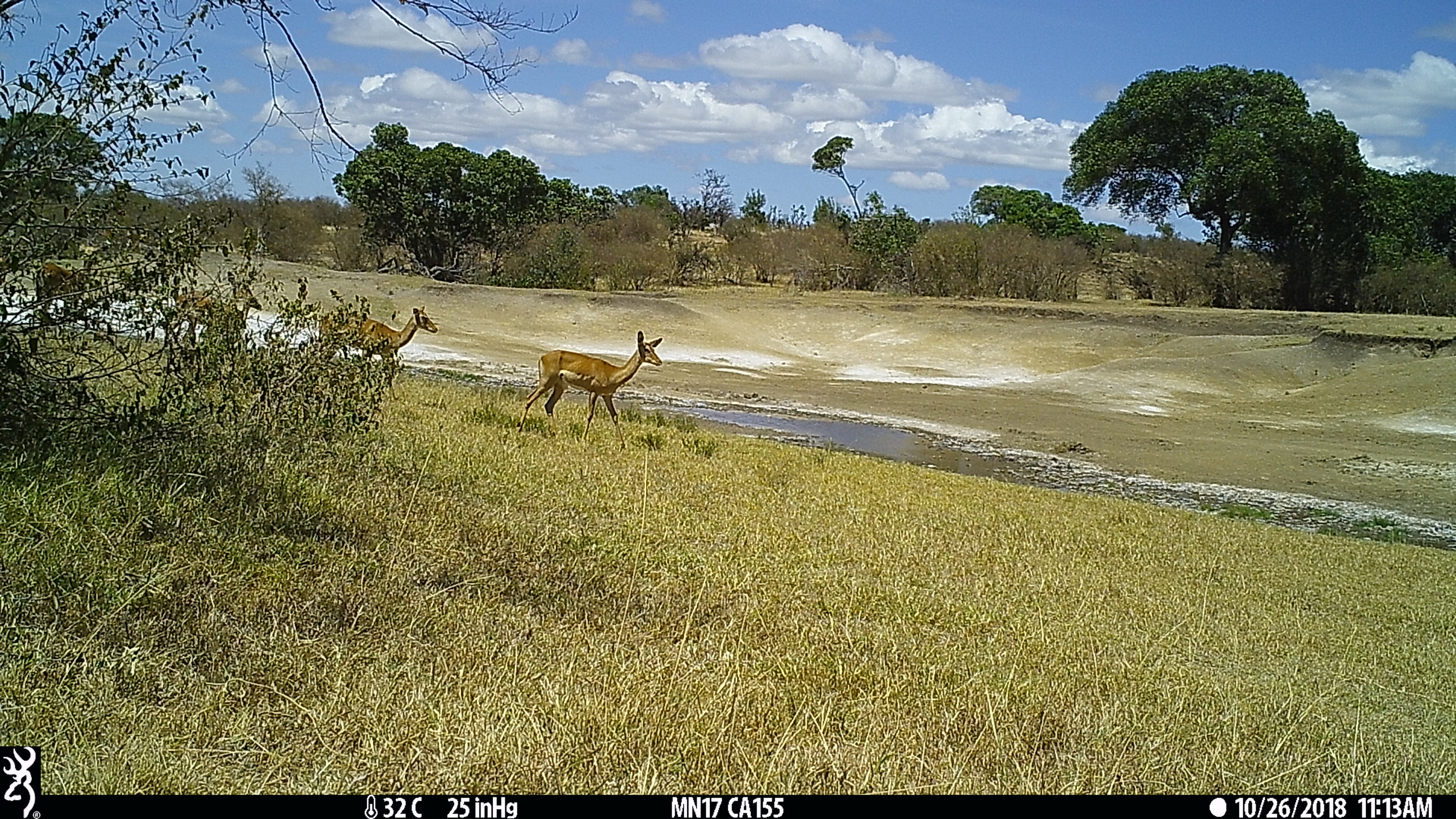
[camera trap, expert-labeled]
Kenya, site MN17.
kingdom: Animalia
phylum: Chordata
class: Mammalia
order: Artiodactyla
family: Bovidae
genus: Aepyceros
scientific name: Aepyceros melampus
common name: impala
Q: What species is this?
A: Impala (Aepyceros melampus).